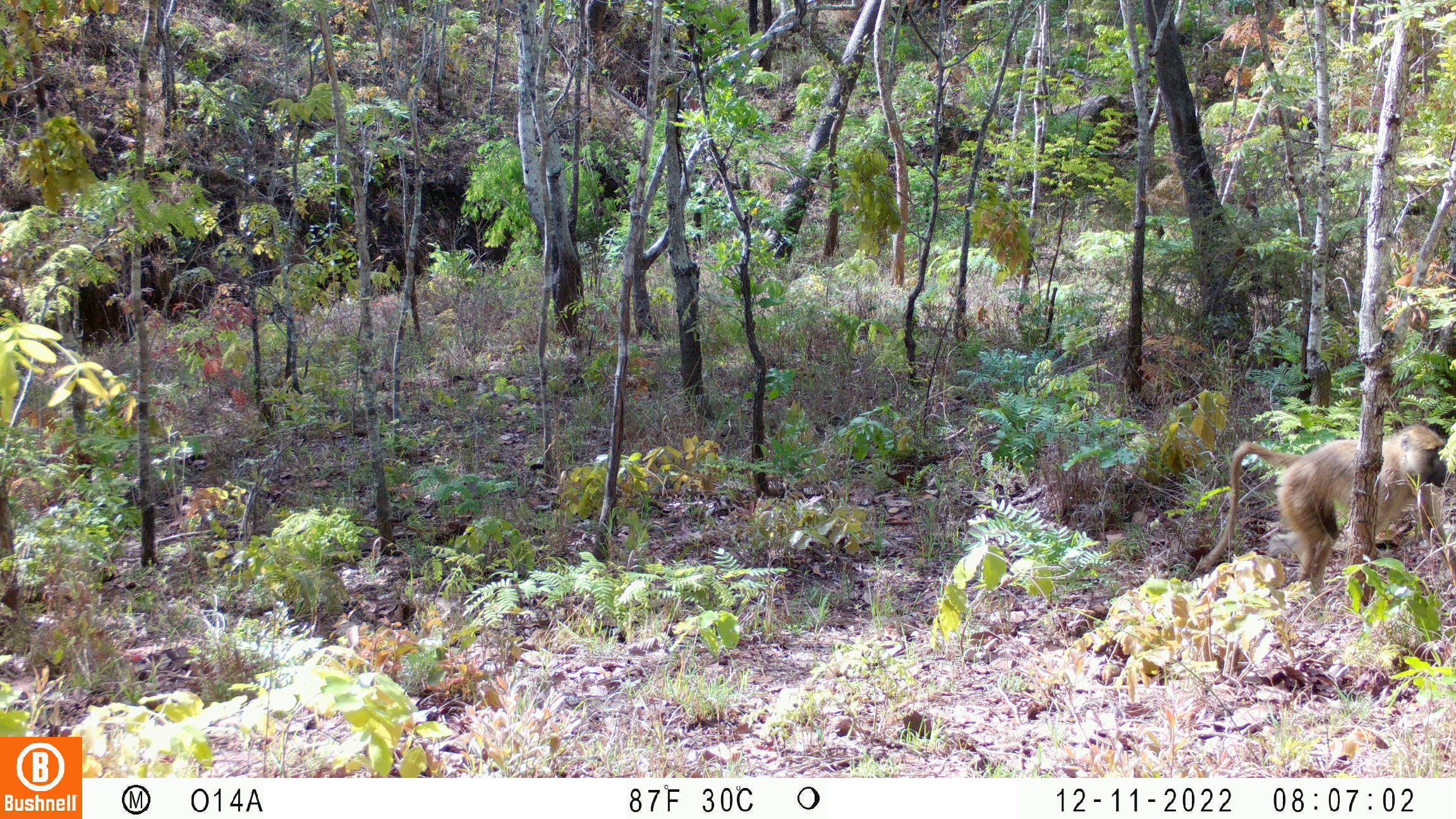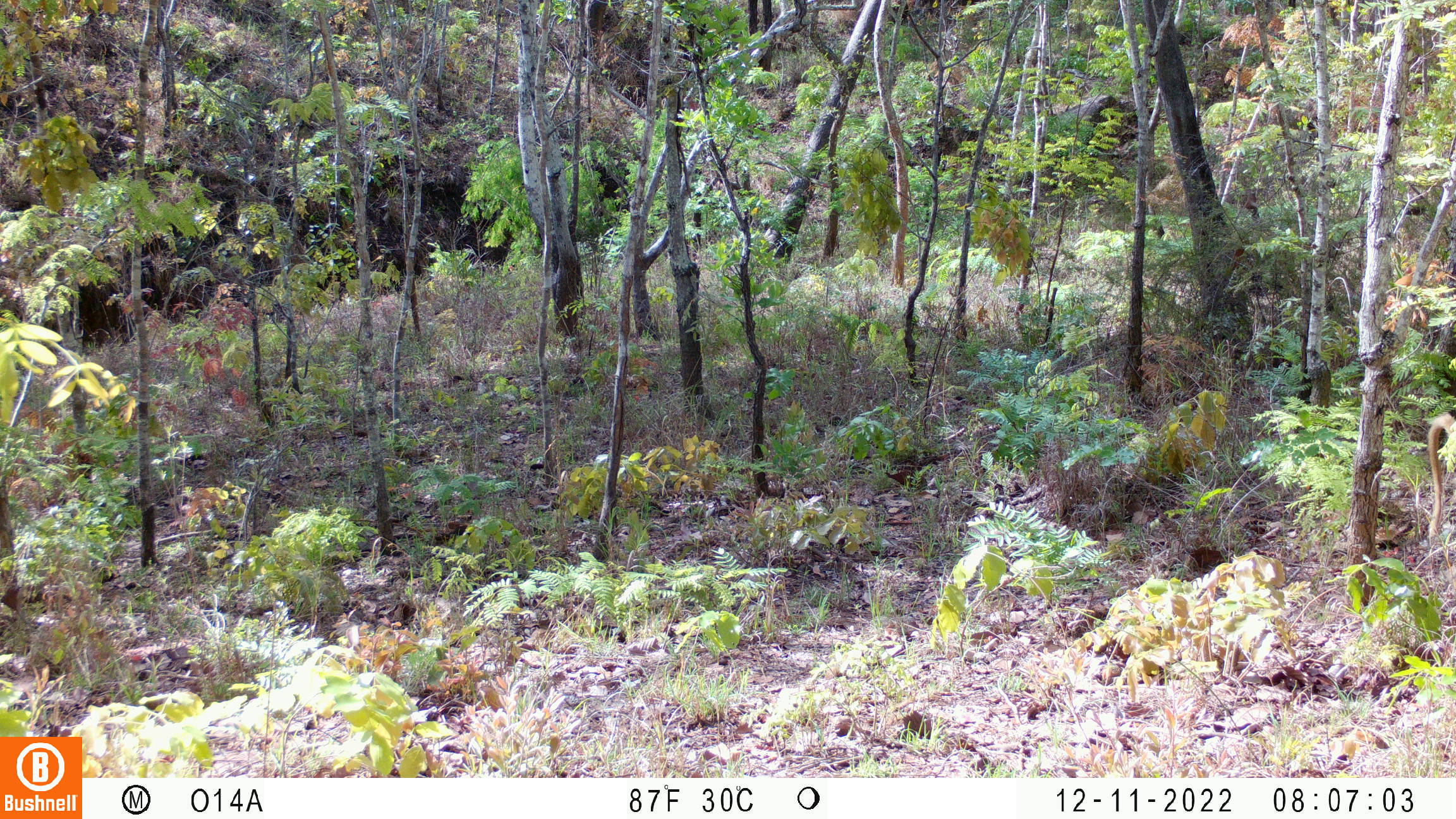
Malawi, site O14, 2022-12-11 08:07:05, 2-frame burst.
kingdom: Animalia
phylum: Chordata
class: Mammalia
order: Primates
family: Cercopithecidae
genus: Papio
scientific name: Papio cynocephalus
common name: yellow baboon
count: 1